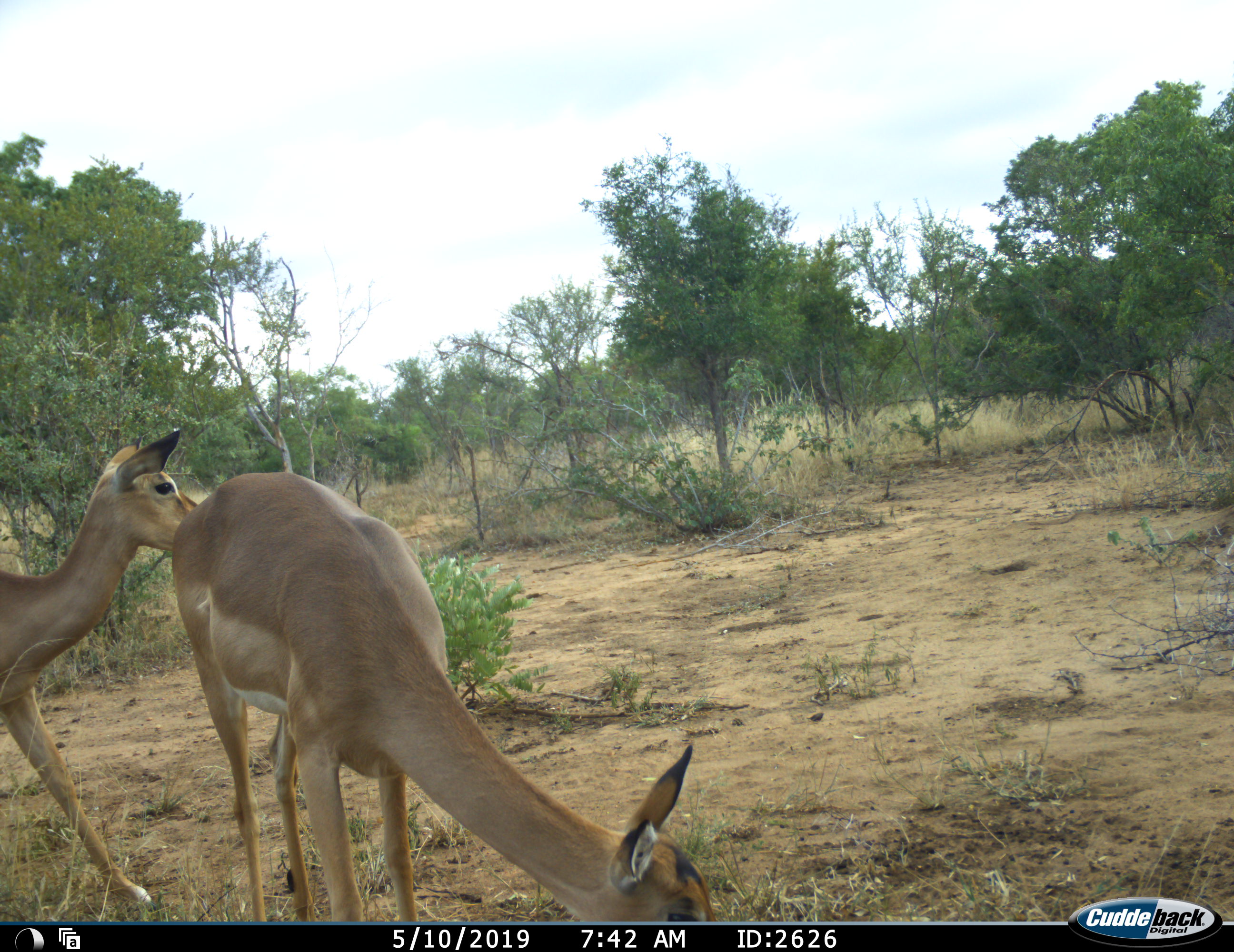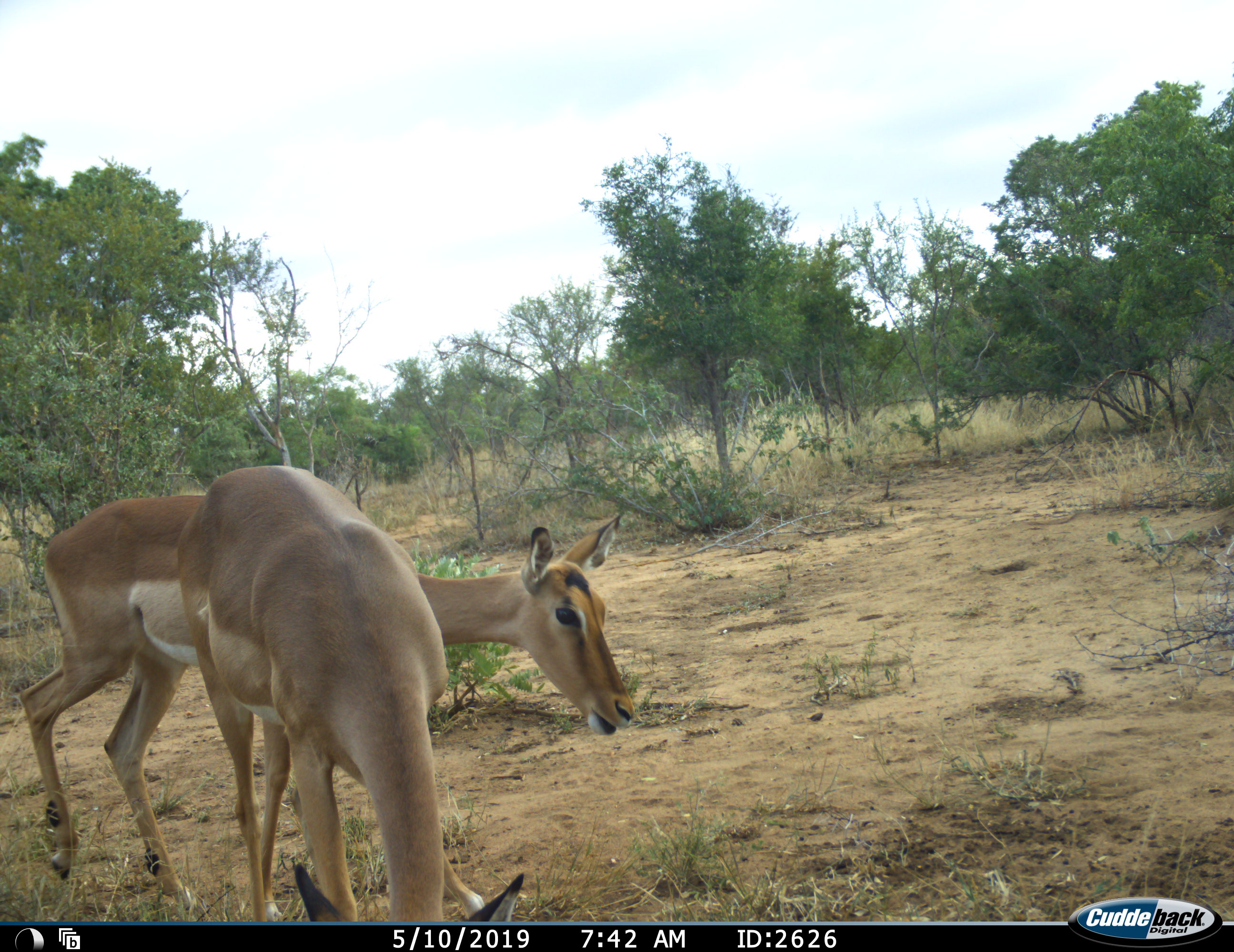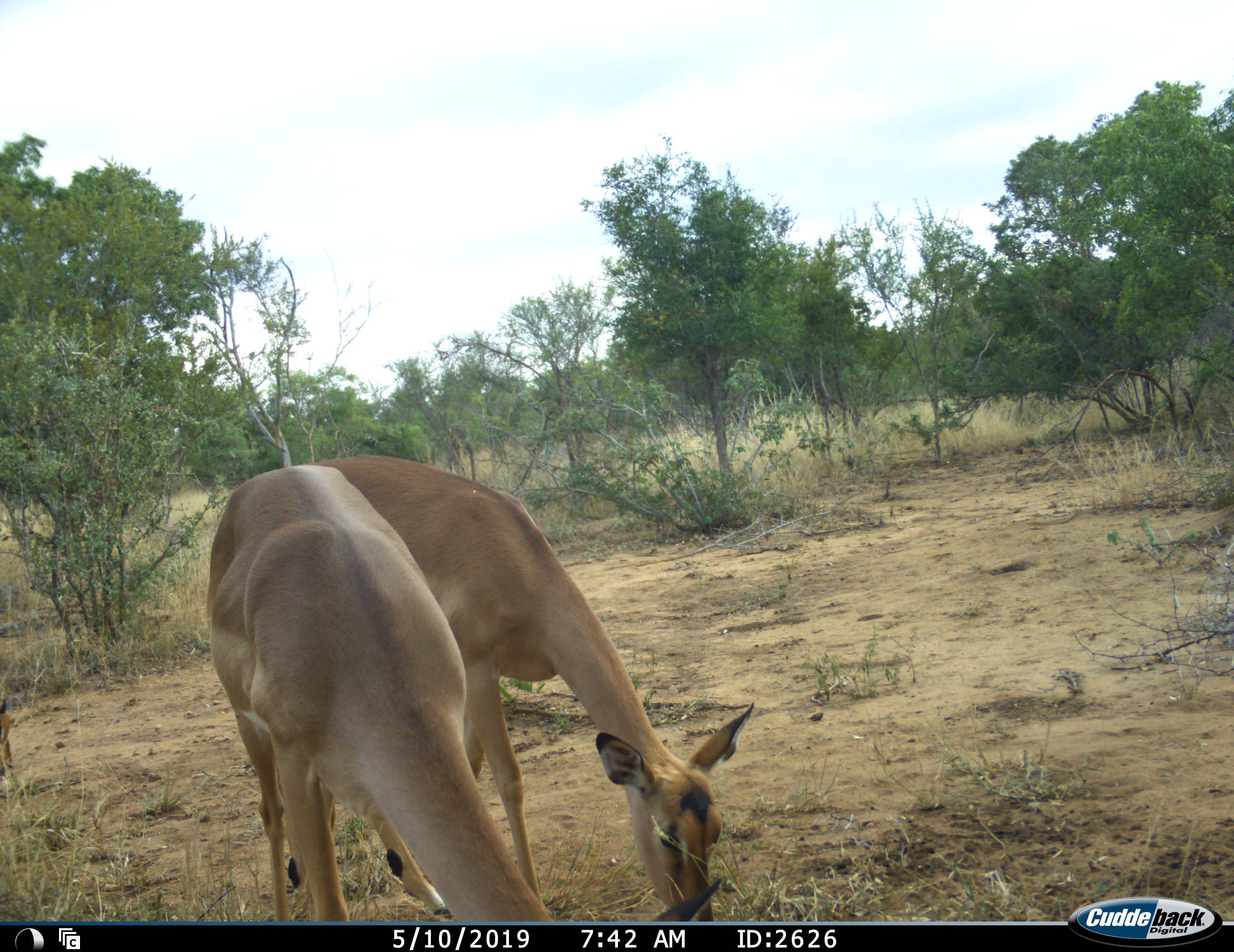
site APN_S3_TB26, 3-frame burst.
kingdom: Animalia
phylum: Chordata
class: Mammalia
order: Artiodactyla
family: Bovidae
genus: Aepyceros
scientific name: Aepyceros melampus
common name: impala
Impala (Aepyceros melampus), count 2. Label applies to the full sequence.